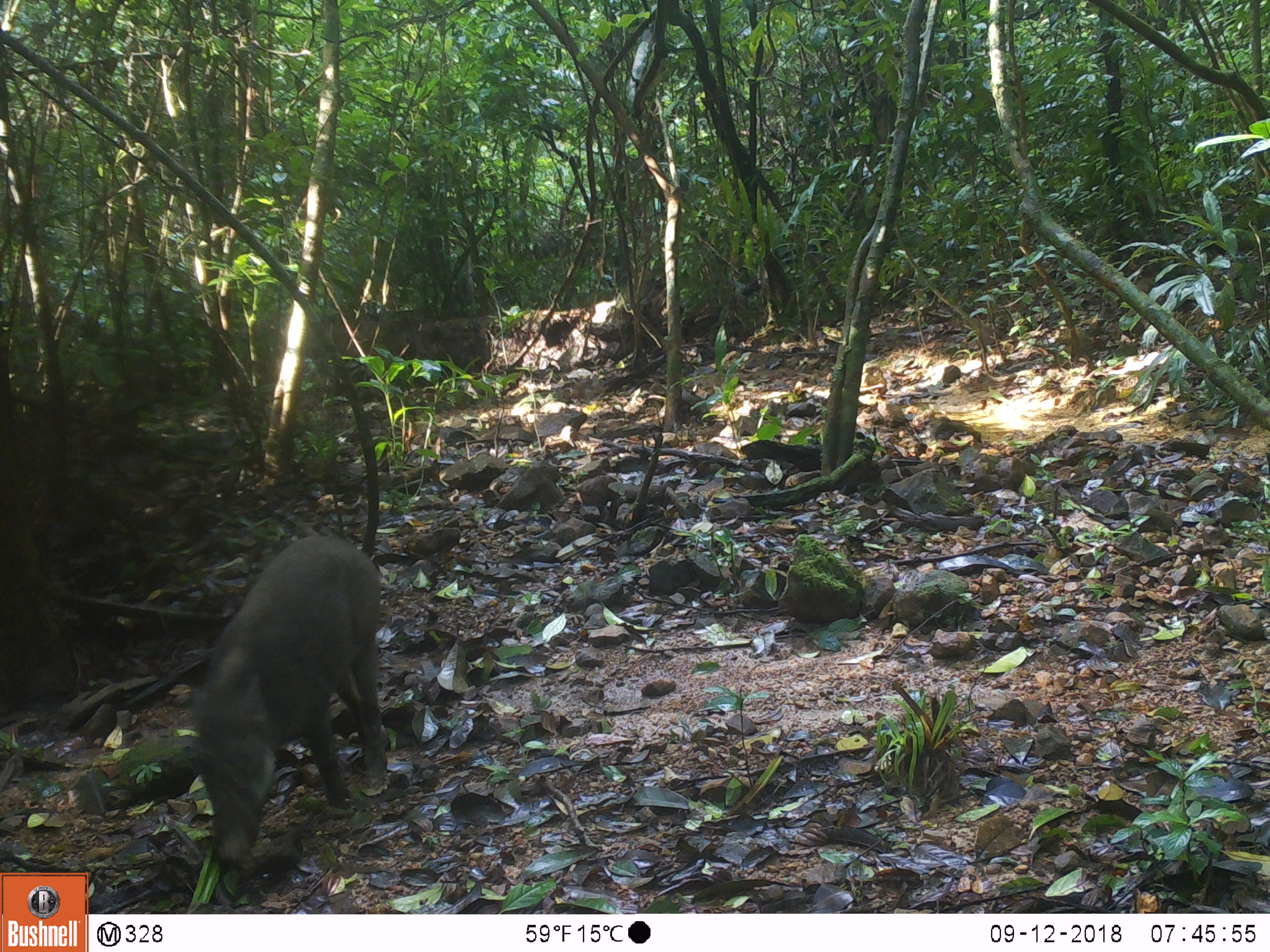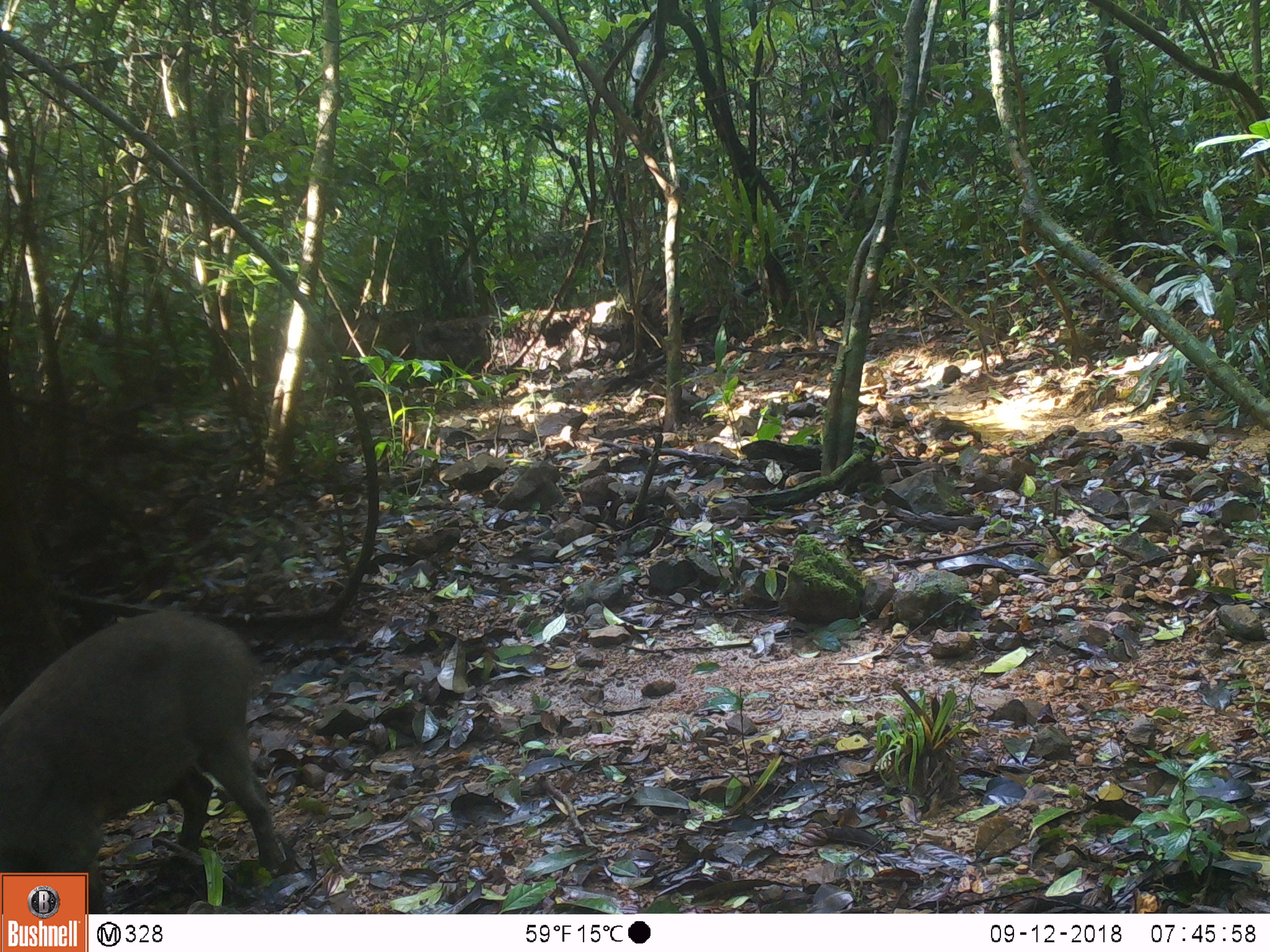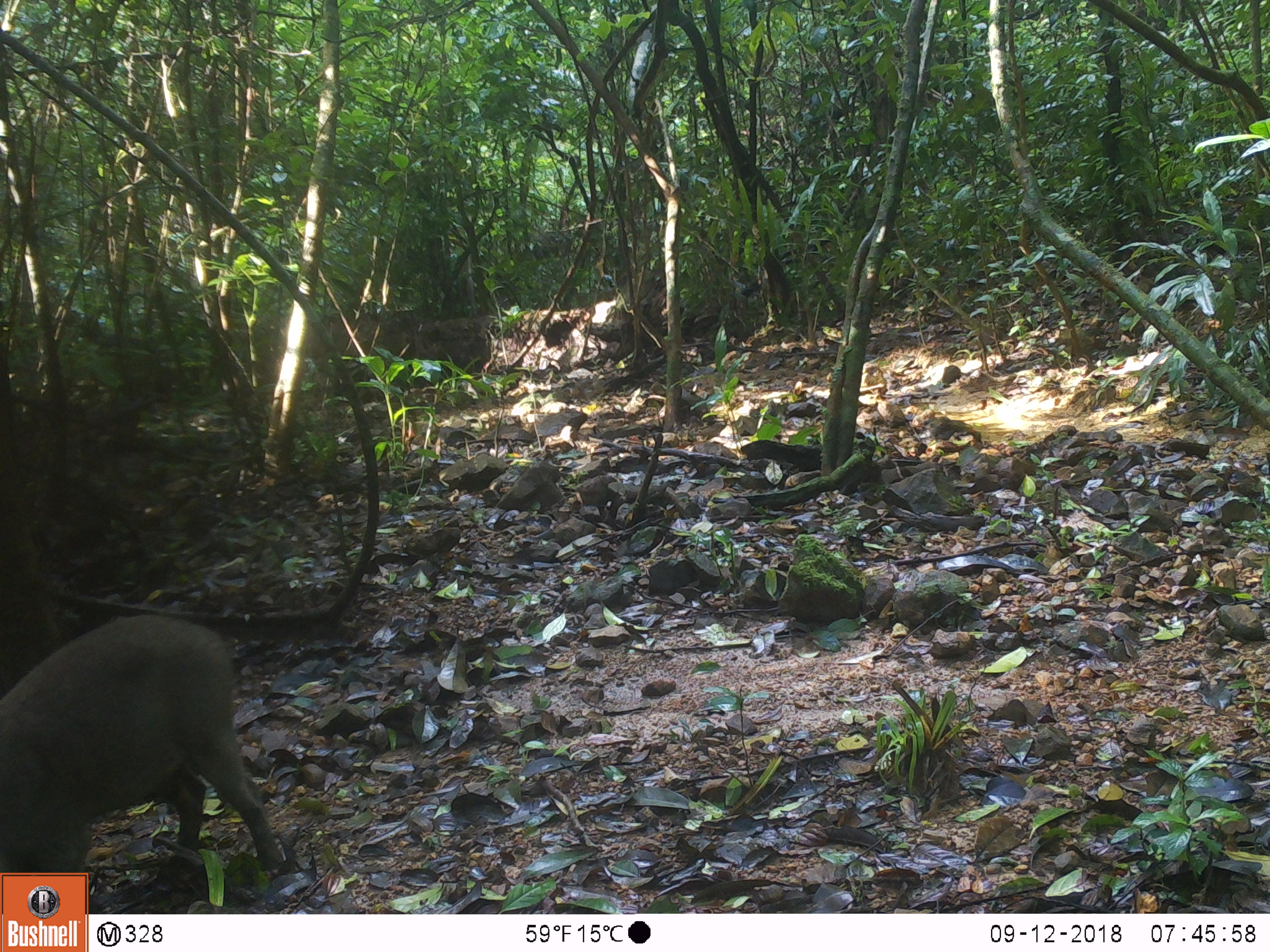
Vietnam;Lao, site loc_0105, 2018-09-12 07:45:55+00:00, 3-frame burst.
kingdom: Animalia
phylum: Chordata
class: Mammalia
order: Artiodactyla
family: Suidae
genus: Sus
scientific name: Sus scrofa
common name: eurasian wild pig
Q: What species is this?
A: Eurasian wild pig (Sus scrofa).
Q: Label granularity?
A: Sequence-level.